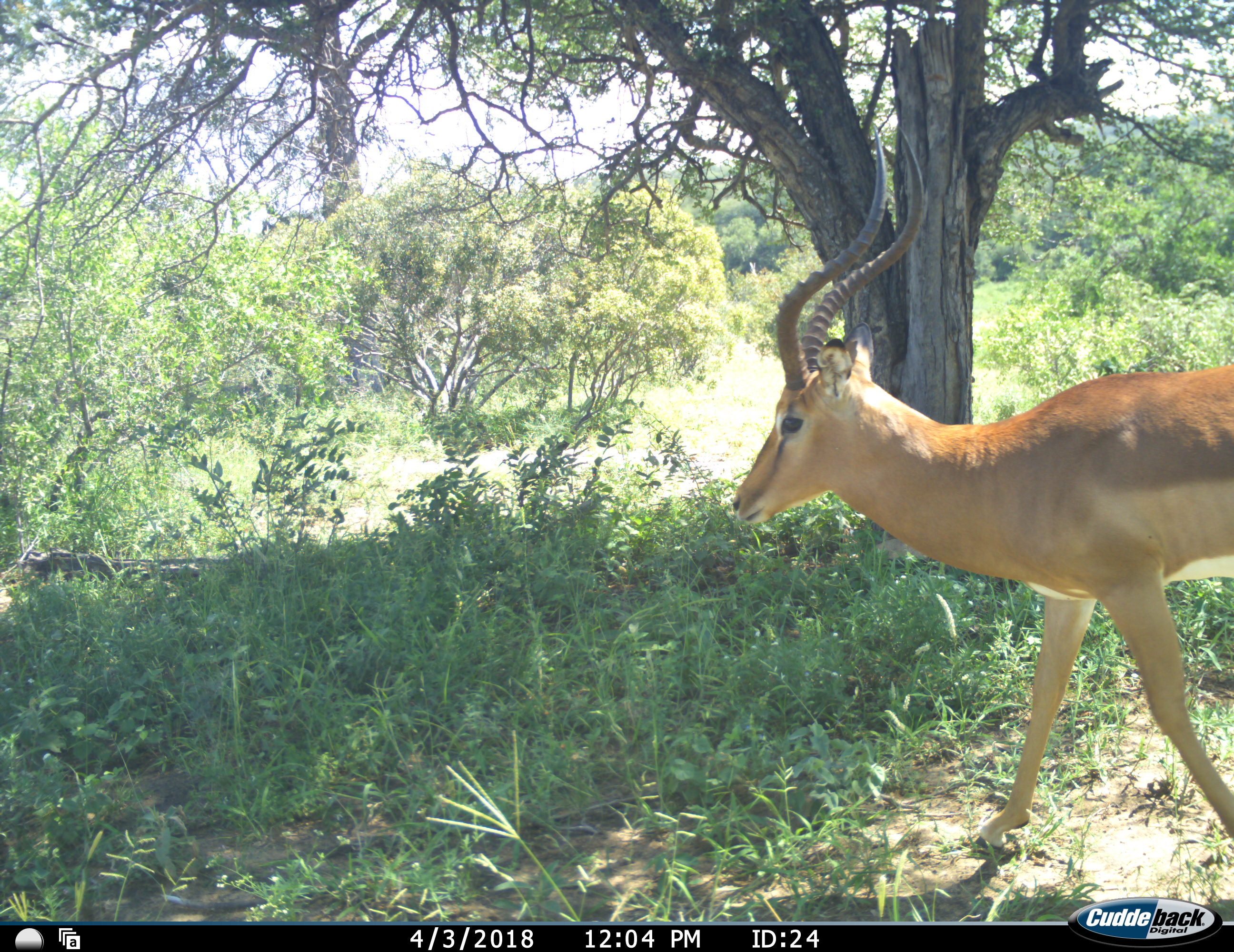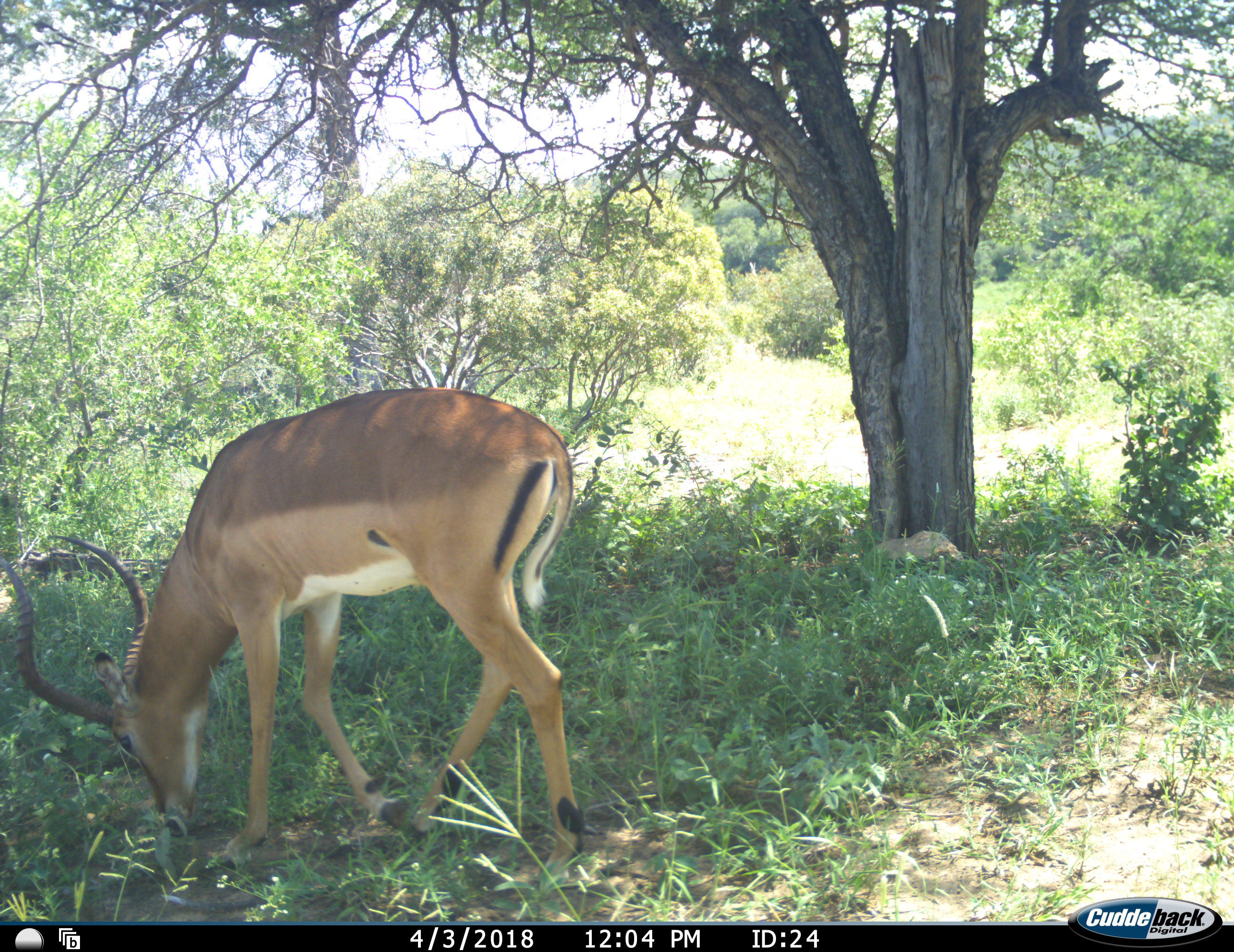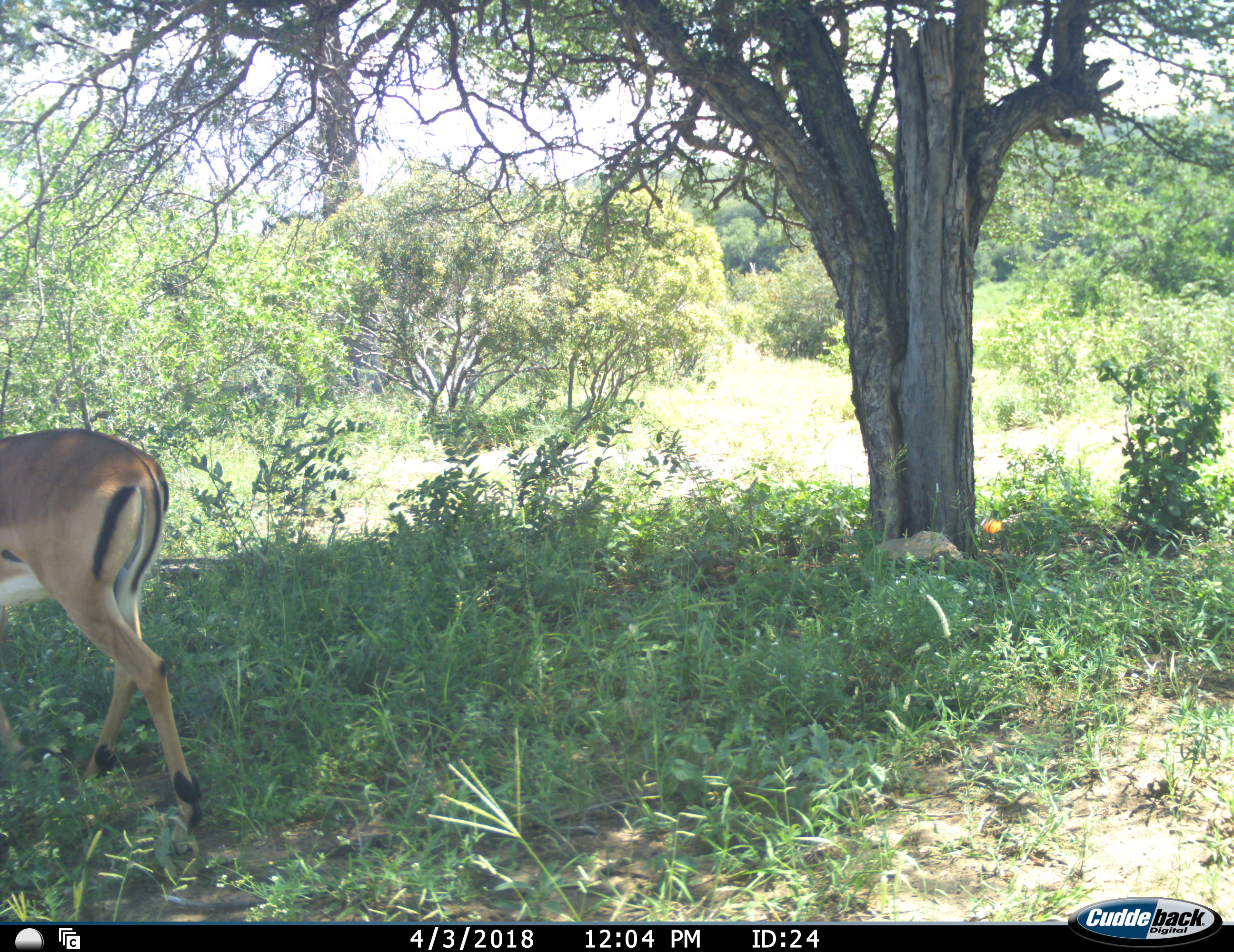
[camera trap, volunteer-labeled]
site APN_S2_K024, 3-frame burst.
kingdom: Animalia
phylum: Chordata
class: Mammalia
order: Artiodactyla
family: Bovidae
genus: Aepyceros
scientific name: Aepyceros melampus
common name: impala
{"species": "impala (Aepyceros melampus)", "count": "1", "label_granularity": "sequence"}